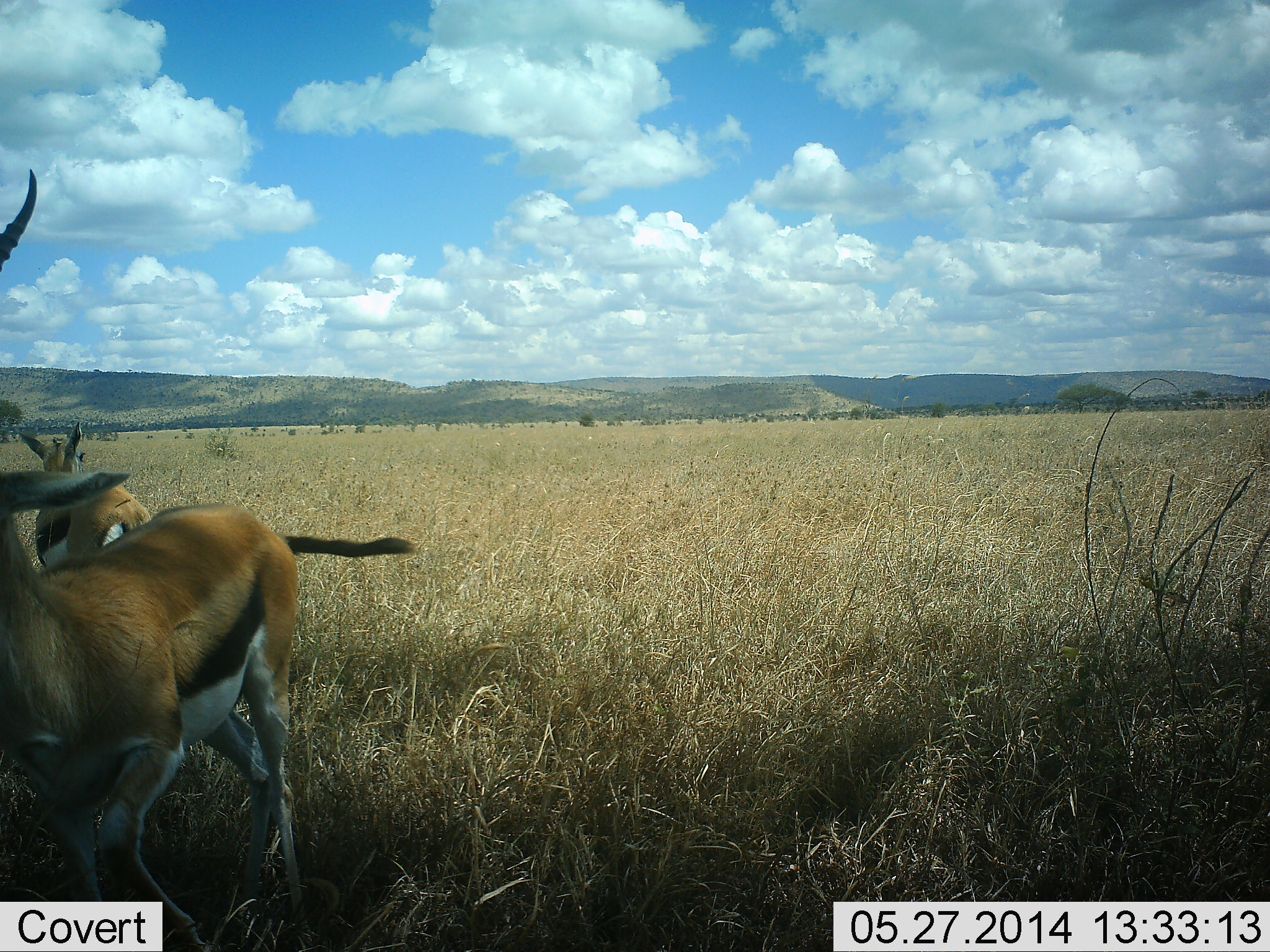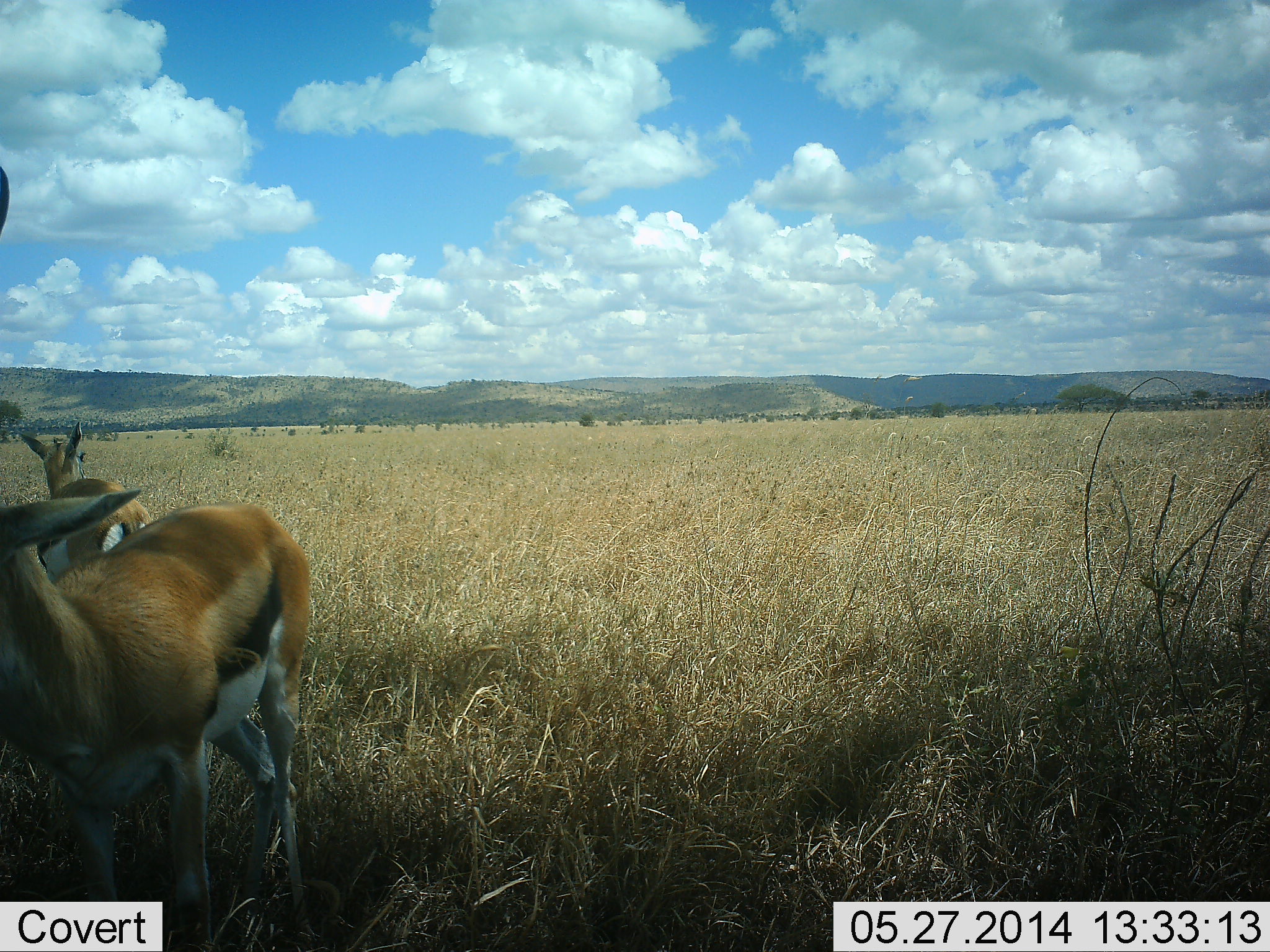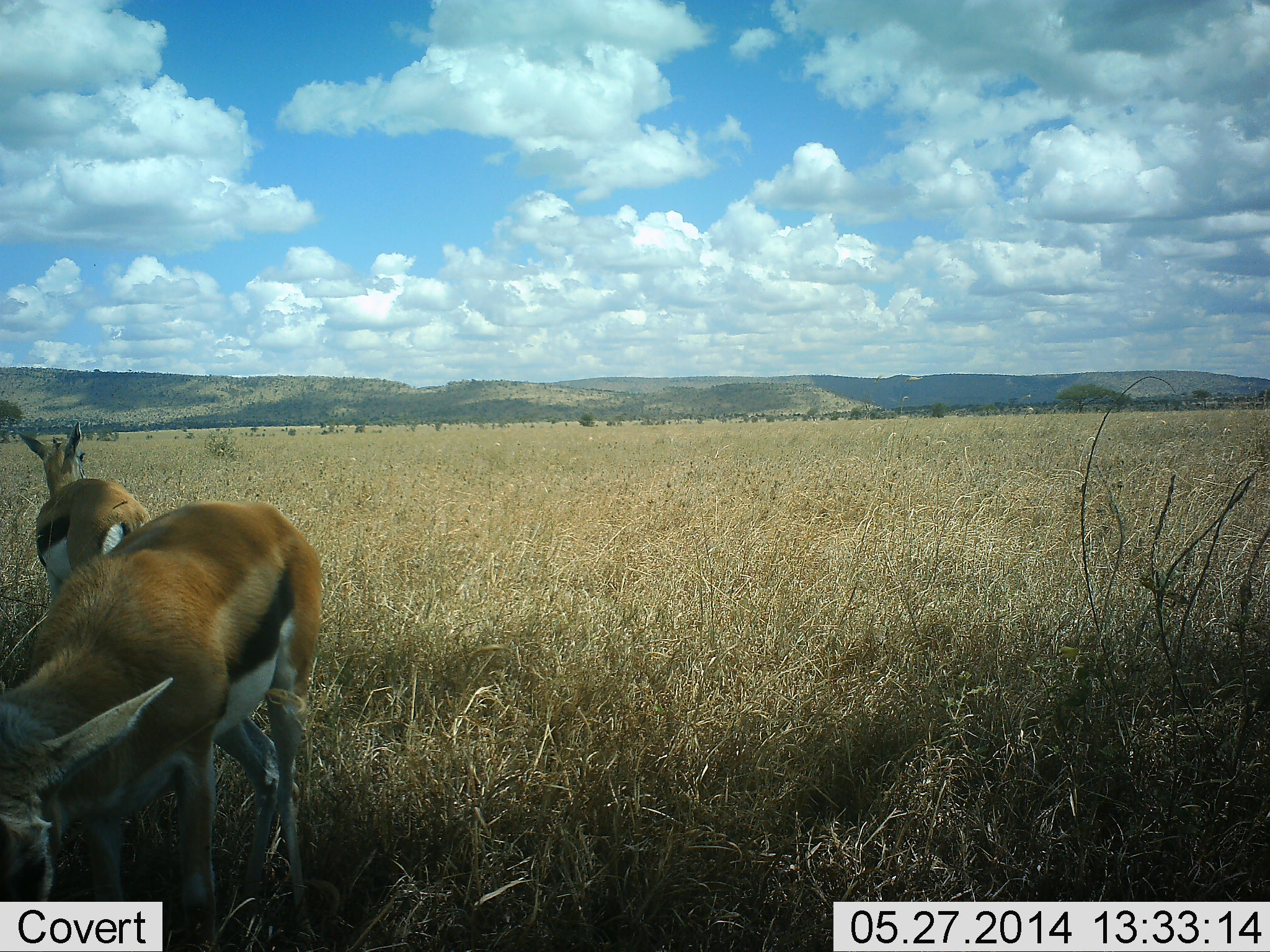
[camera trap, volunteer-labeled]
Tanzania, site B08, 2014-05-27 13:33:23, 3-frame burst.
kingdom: Animalia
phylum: Chordata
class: Mammalia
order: Artiodactyla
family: Bovidae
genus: Eudorcas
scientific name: Eudorcas thomsonii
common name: thomson's gazelle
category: gazellethomsons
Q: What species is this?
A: Gazellethomsons (thomson's gazelle) (Eudorcas thomsonii).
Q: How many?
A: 2.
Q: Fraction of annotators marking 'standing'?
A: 90%.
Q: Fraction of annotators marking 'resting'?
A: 10%.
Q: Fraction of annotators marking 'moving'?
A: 0%.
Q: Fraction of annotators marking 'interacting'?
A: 0%.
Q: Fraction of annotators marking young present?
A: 0%.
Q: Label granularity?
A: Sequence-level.